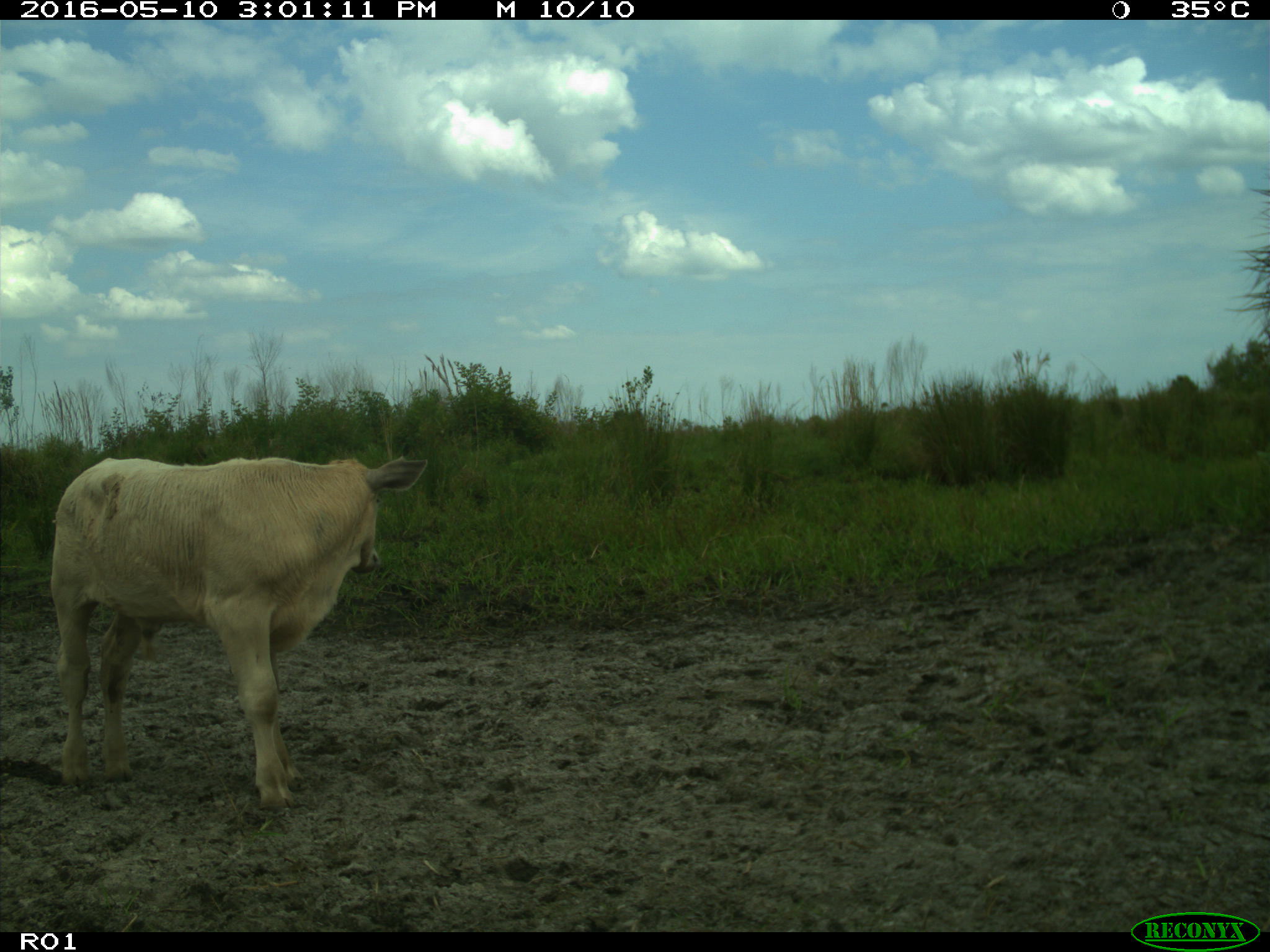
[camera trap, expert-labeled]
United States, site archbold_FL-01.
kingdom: Animalia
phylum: Chordata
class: Mammalia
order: Artiodactyla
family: Bovidae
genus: Bos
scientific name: Bos taurus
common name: domestic cow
Bos taurus (domestic cow).